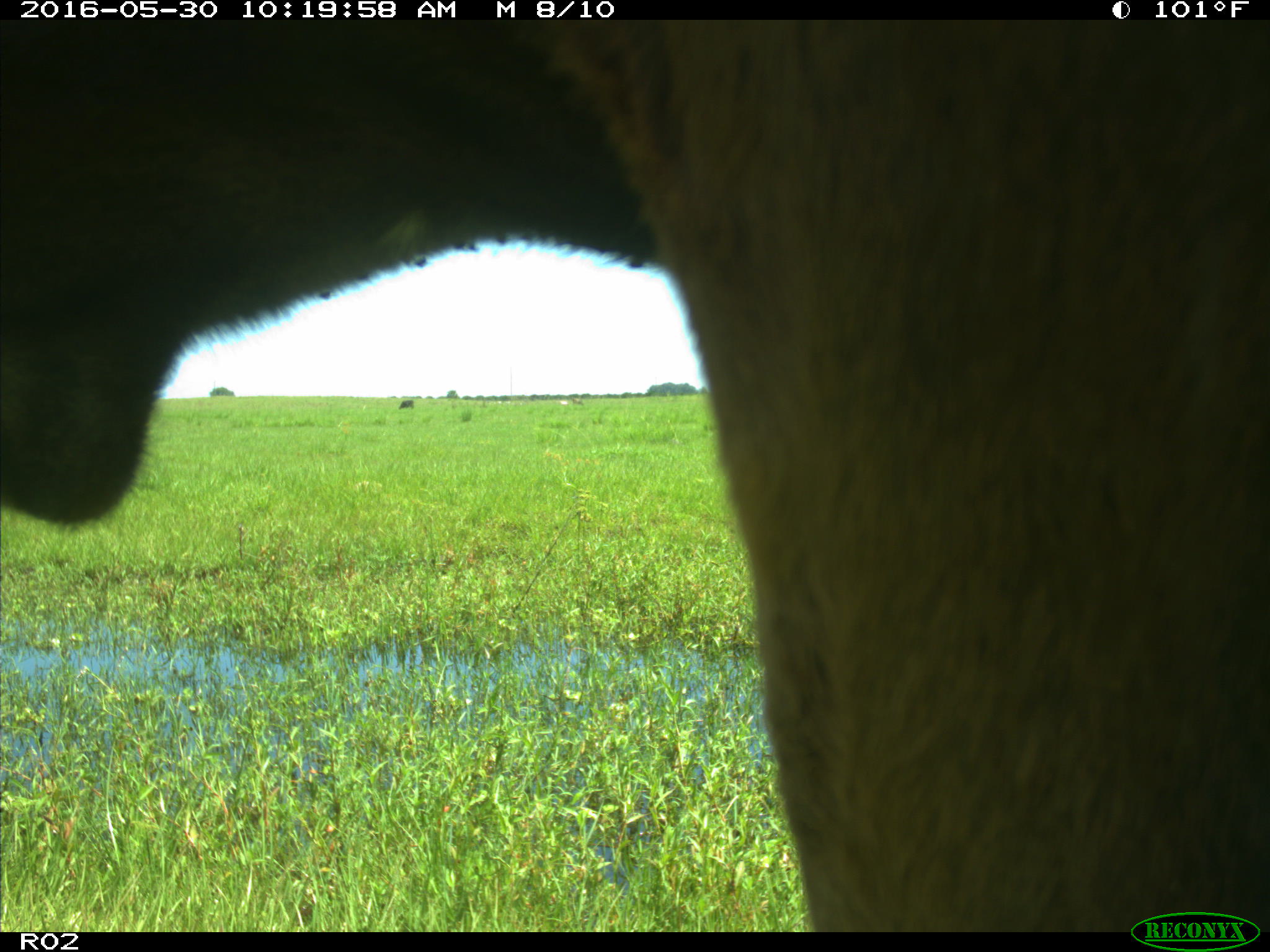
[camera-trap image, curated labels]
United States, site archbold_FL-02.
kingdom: Animalia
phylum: Chordata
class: Mammalia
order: Artiodactyla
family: Bovidae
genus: Bos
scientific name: Bos taurus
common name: domestic cow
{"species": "Bos taurus (domestic cow)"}